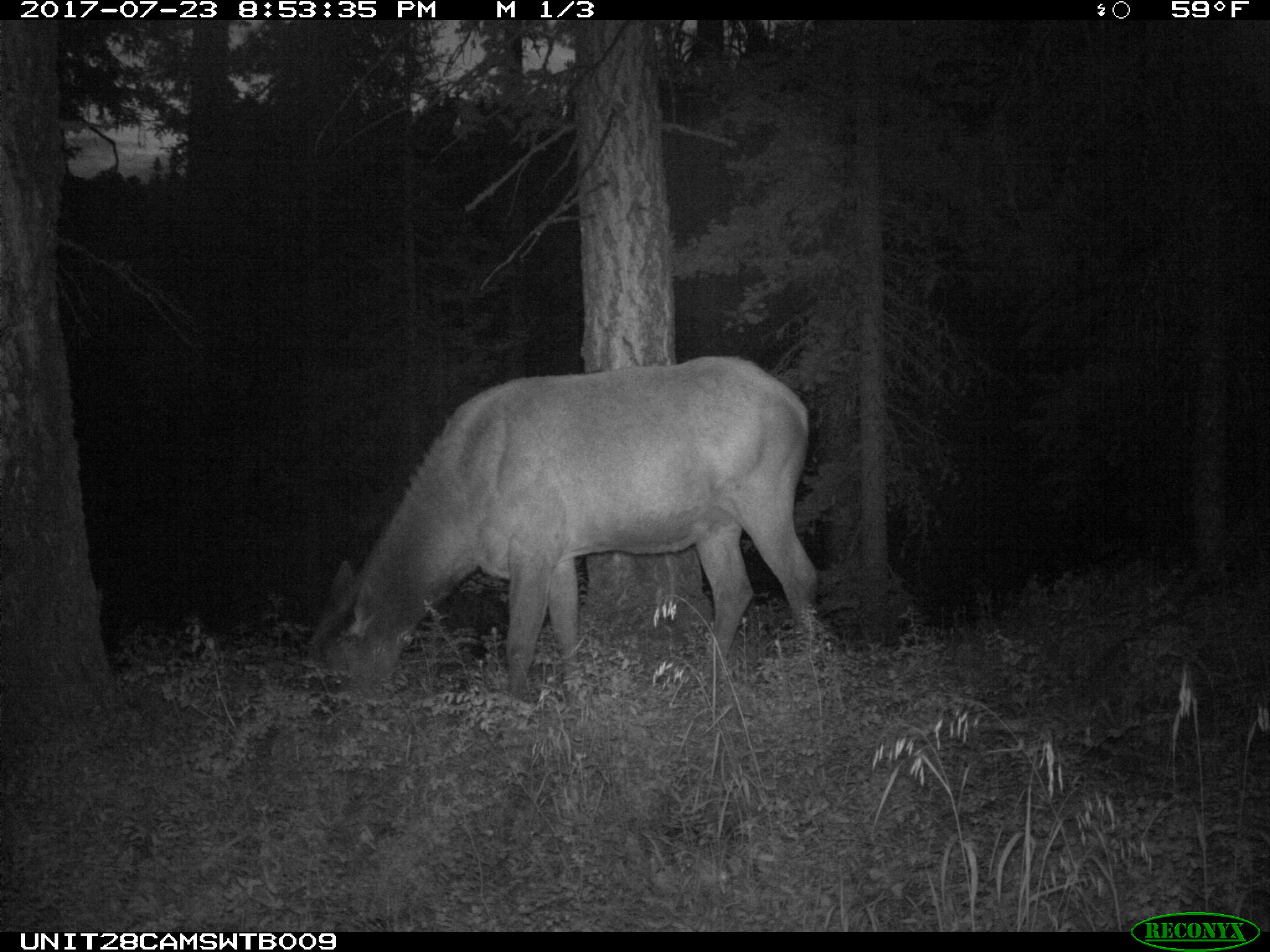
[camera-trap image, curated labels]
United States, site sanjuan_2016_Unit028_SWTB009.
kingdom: Animalia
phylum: Chordata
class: Mammalia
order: Artiodactyla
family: Cervidae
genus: Cervus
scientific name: Cervus elaphus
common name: red deer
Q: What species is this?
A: Cervus elaphus (red deer).